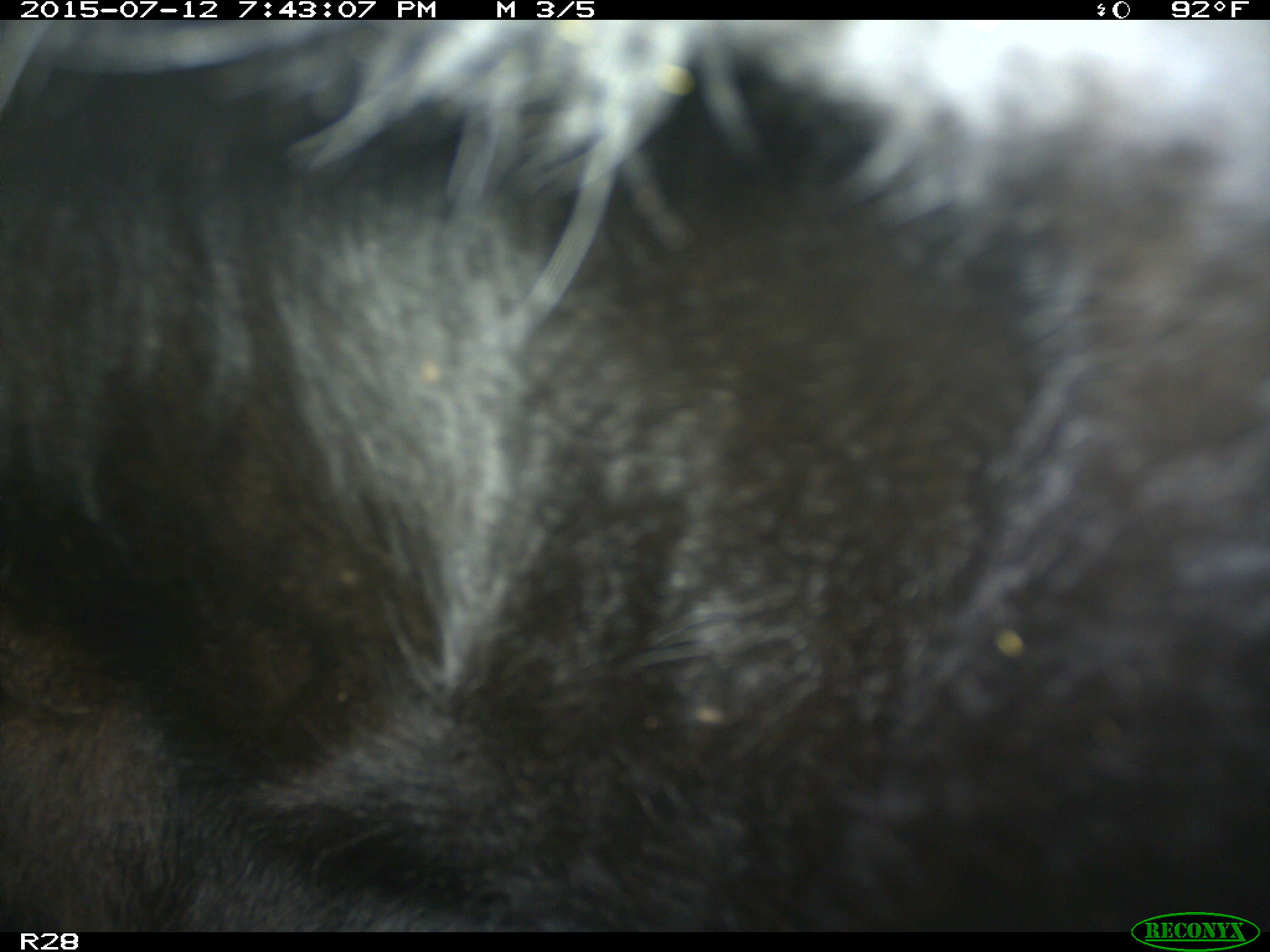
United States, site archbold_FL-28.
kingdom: Animalia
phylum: Chordata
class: Mammalia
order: Artiodactyla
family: Bovidae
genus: Bos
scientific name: Bos taurus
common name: domestic cow